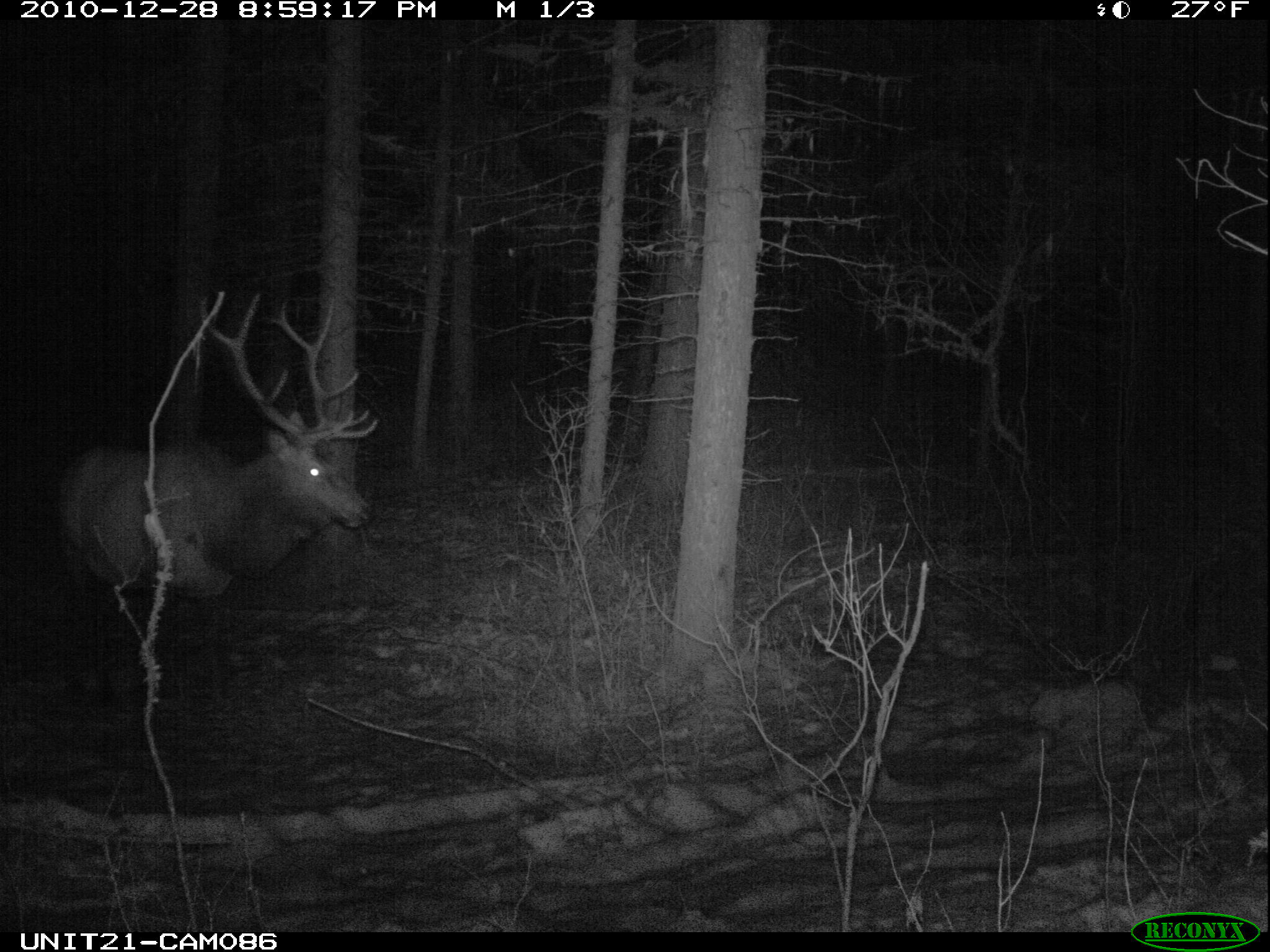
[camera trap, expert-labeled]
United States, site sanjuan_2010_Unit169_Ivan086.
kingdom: Animalia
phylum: Chordata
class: Mammalia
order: Artiodactyla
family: Cervidae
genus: Cervus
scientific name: Cervus elaphus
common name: red deer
Cervus elaphus (red deer).